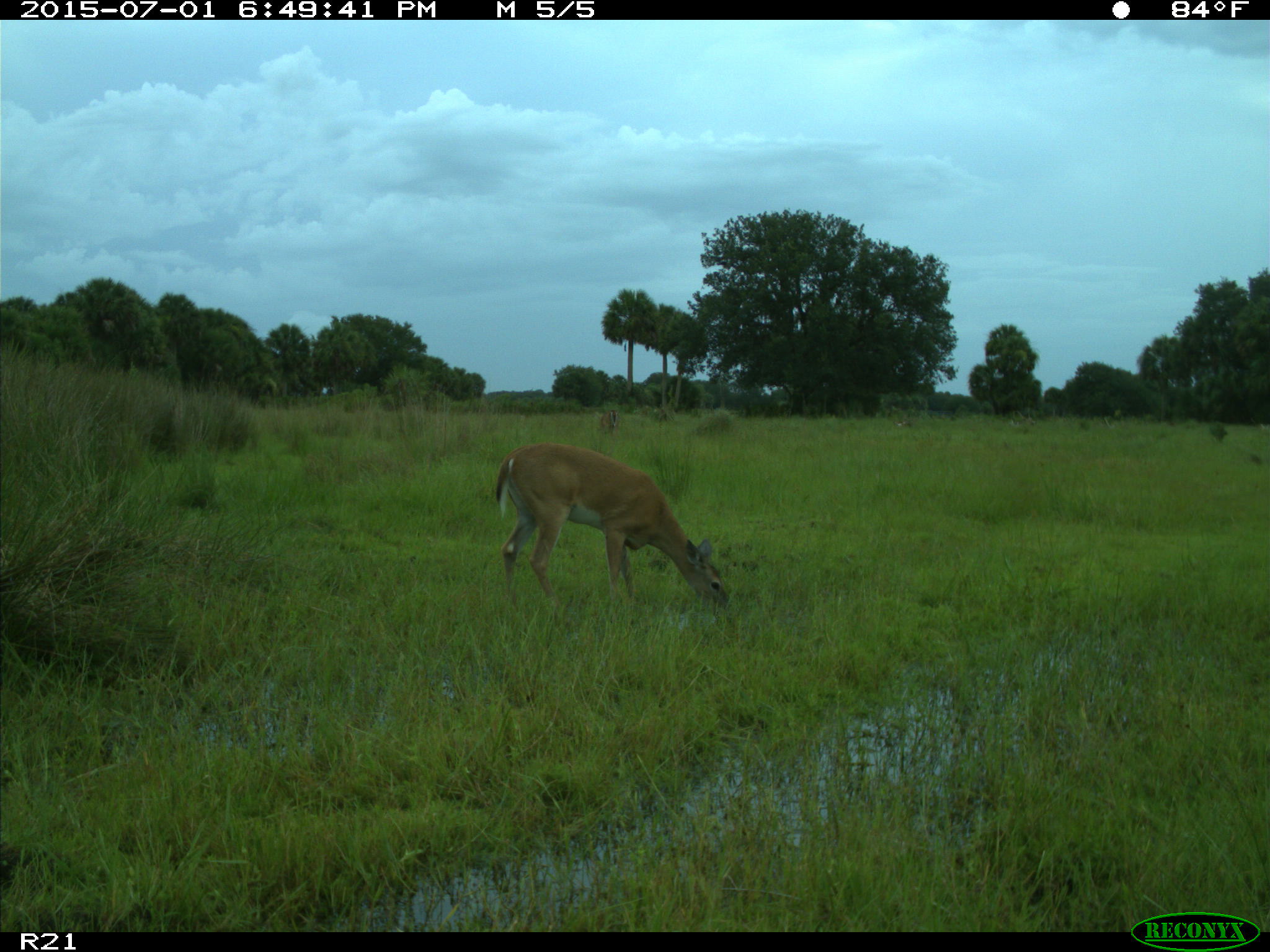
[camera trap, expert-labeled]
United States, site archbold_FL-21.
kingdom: Animalia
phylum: Chordata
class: Mammalia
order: Artiodactyla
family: Cervidae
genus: Odocoileus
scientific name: Odocoileus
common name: deer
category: unidentified deer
Unidentified deer (deer) (Odocoileus).